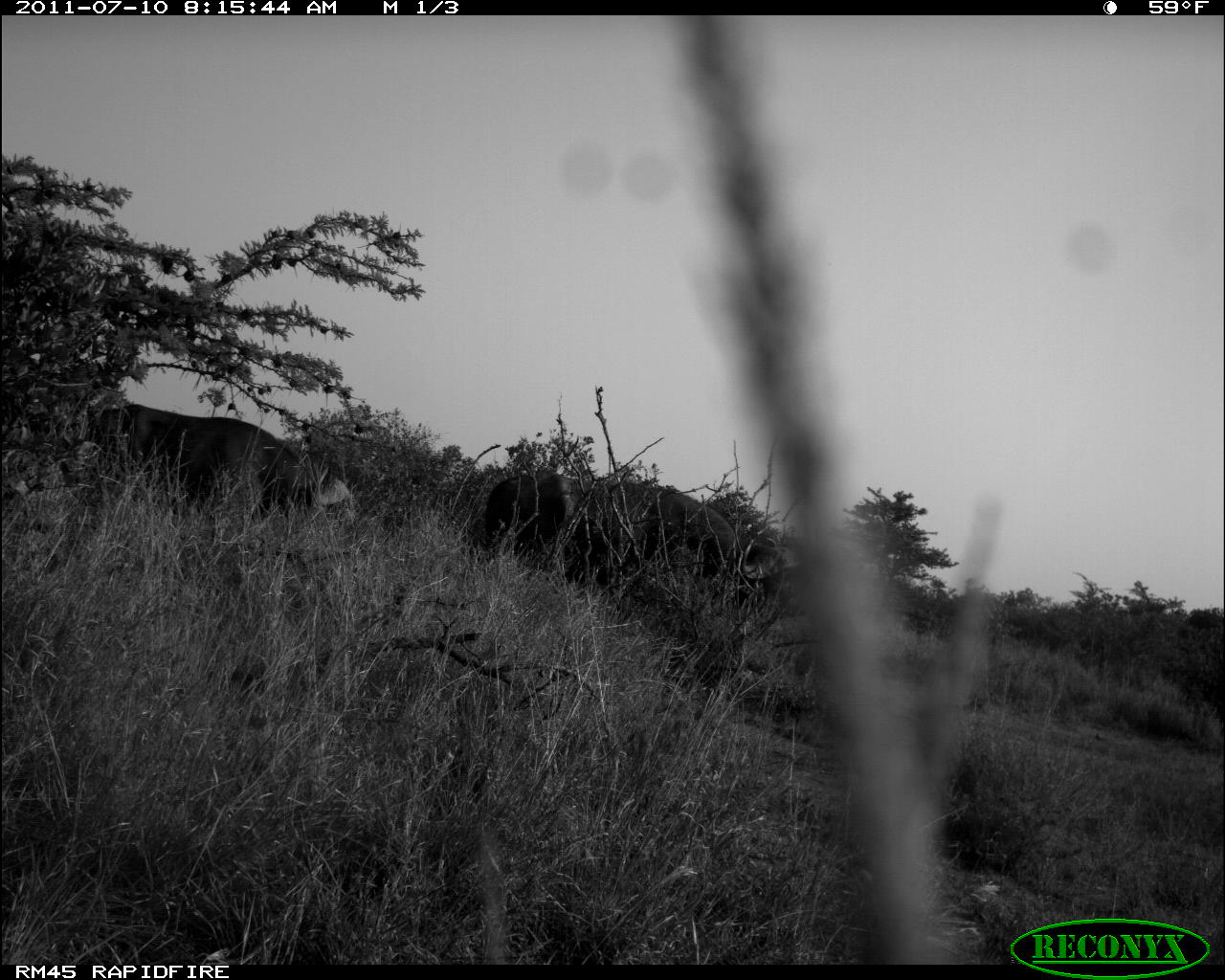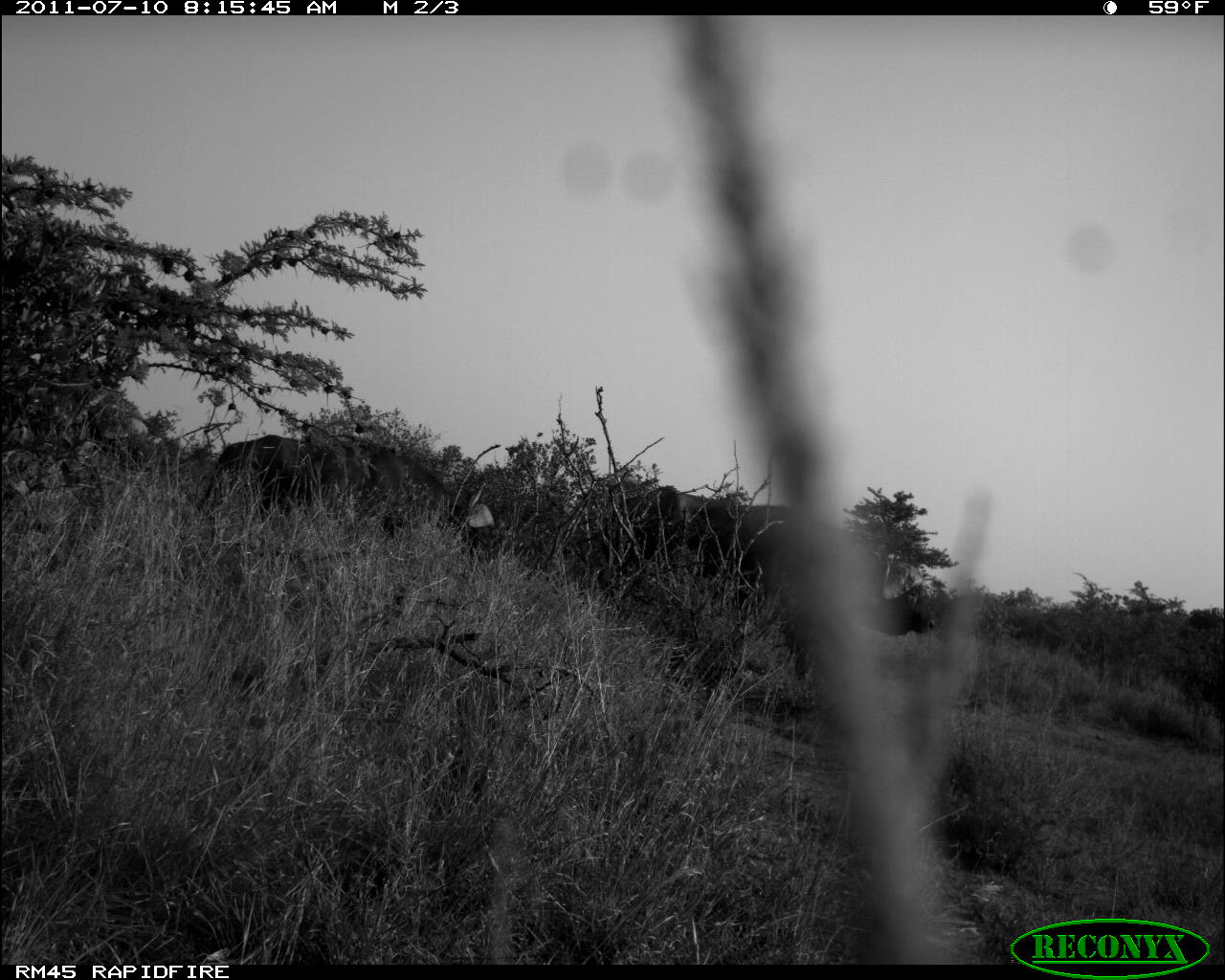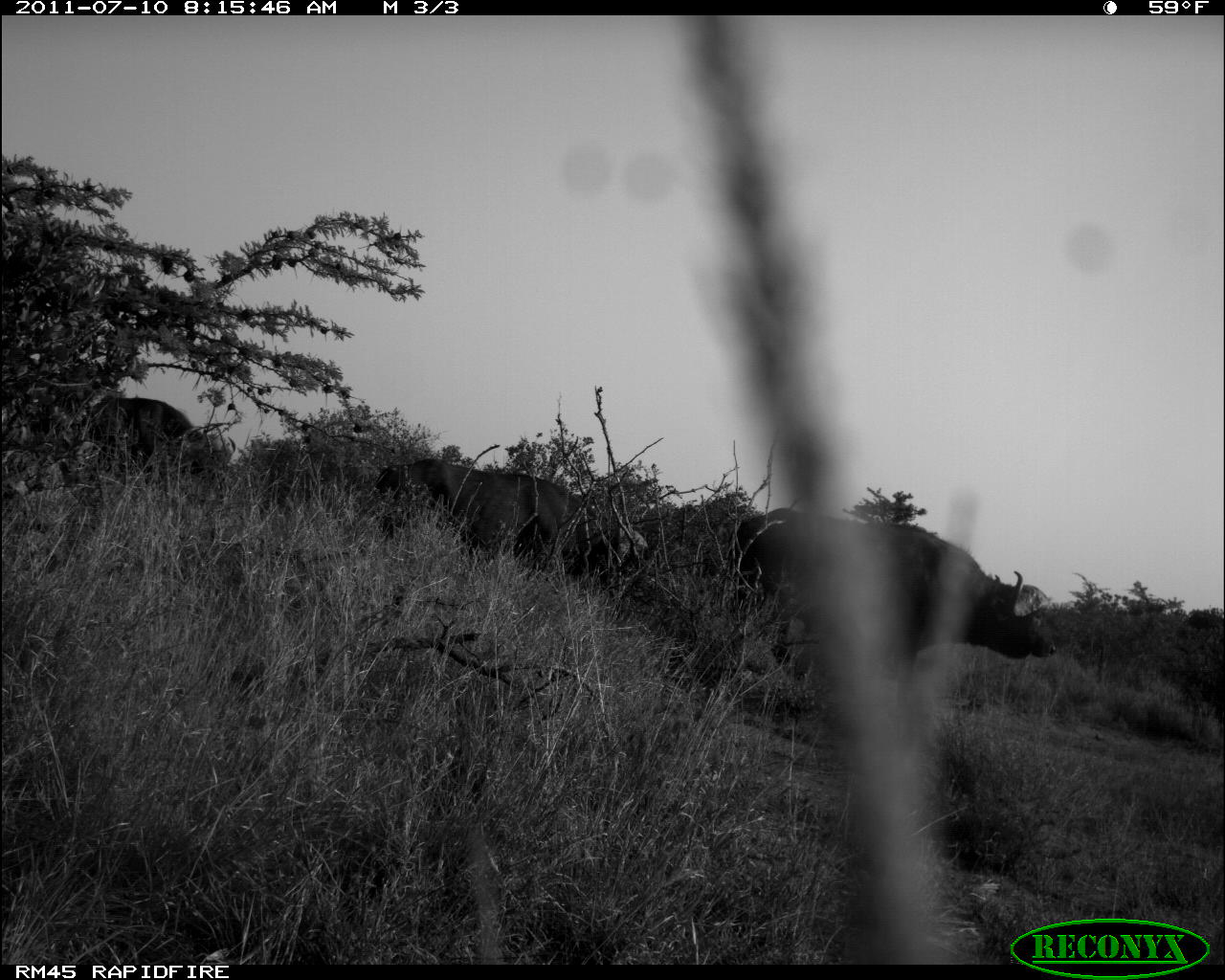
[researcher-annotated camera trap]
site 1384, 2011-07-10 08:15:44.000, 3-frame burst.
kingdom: Animalia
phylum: Chordata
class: Mammalia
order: Artiodactyla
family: Bovidae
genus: Syncerus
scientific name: Syncerus caffer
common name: african buffalo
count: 2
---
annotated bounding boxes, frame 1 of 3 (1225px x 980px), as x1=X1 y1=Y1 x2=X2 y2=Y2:
syncerus caffer: x1=479 y1=469 x2=786 y2=606; x1=90 y1=401 x2=357 y2=521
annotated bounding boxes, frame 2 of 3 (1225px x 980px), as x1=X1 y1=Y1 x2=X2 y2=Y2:
syncerus caffer: x1=599 y1=483 x2=866 y2=690; x1=201 y1=431 x2=504 y2=564; x1=857 y1=579 x2=940 y2=638